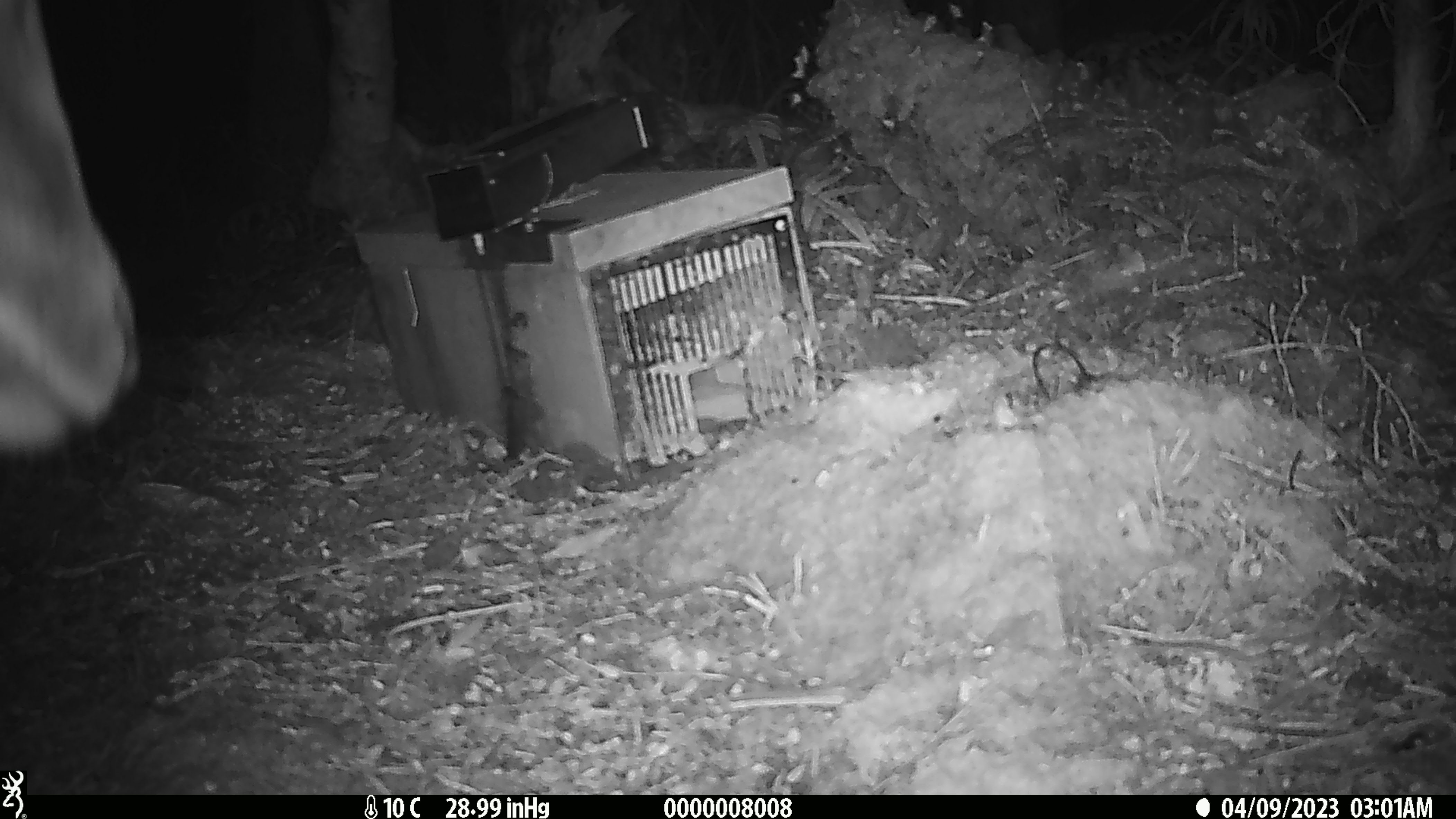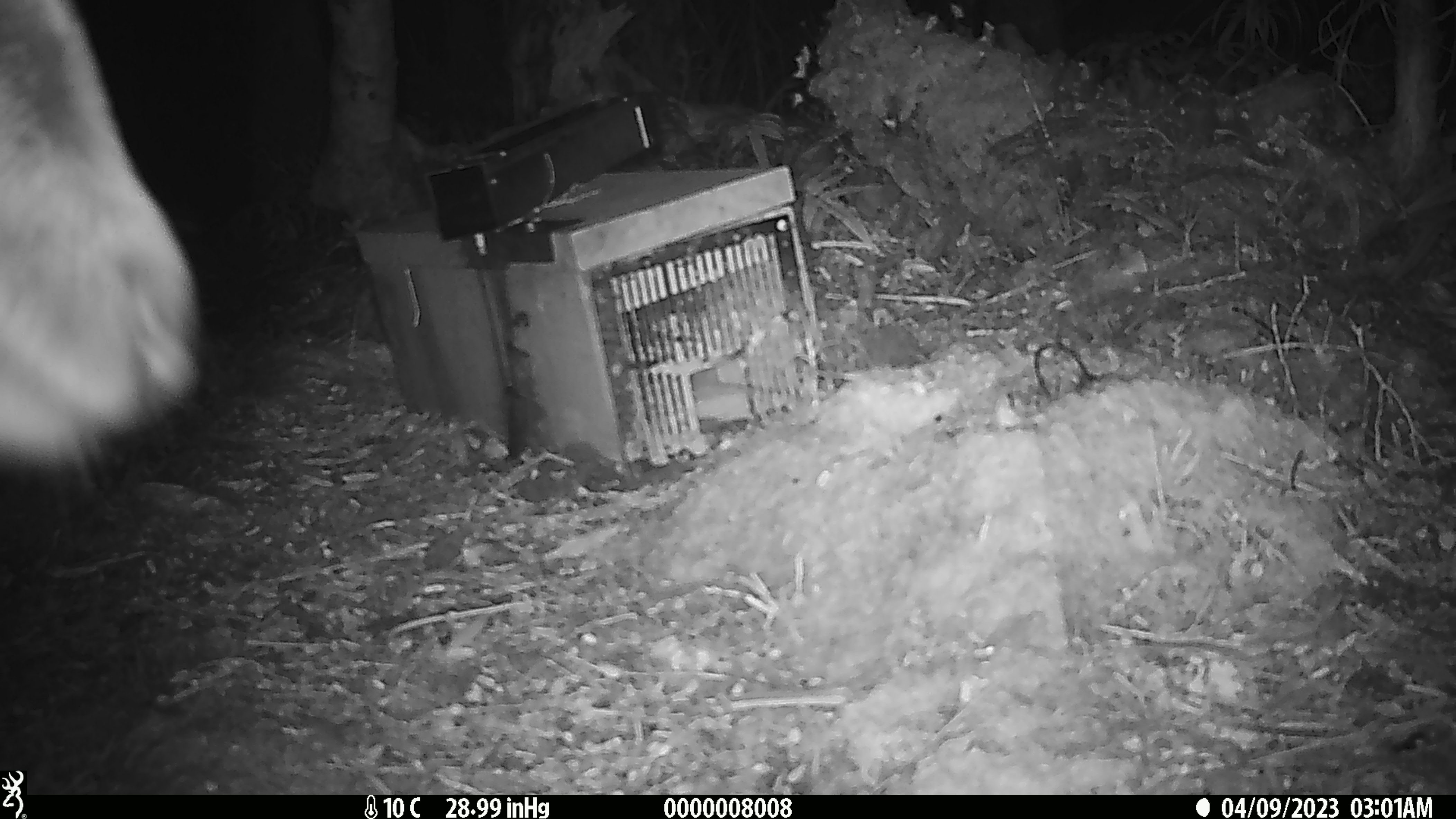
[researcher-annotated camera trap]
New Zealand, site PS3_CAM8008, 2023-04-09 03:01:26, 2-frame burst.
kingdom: Animalia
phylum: Chordata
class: Mammalia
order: Artiodactyla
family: Cervidae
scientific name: Cervidae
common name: deer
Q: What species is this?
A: Deer (Cervidae).